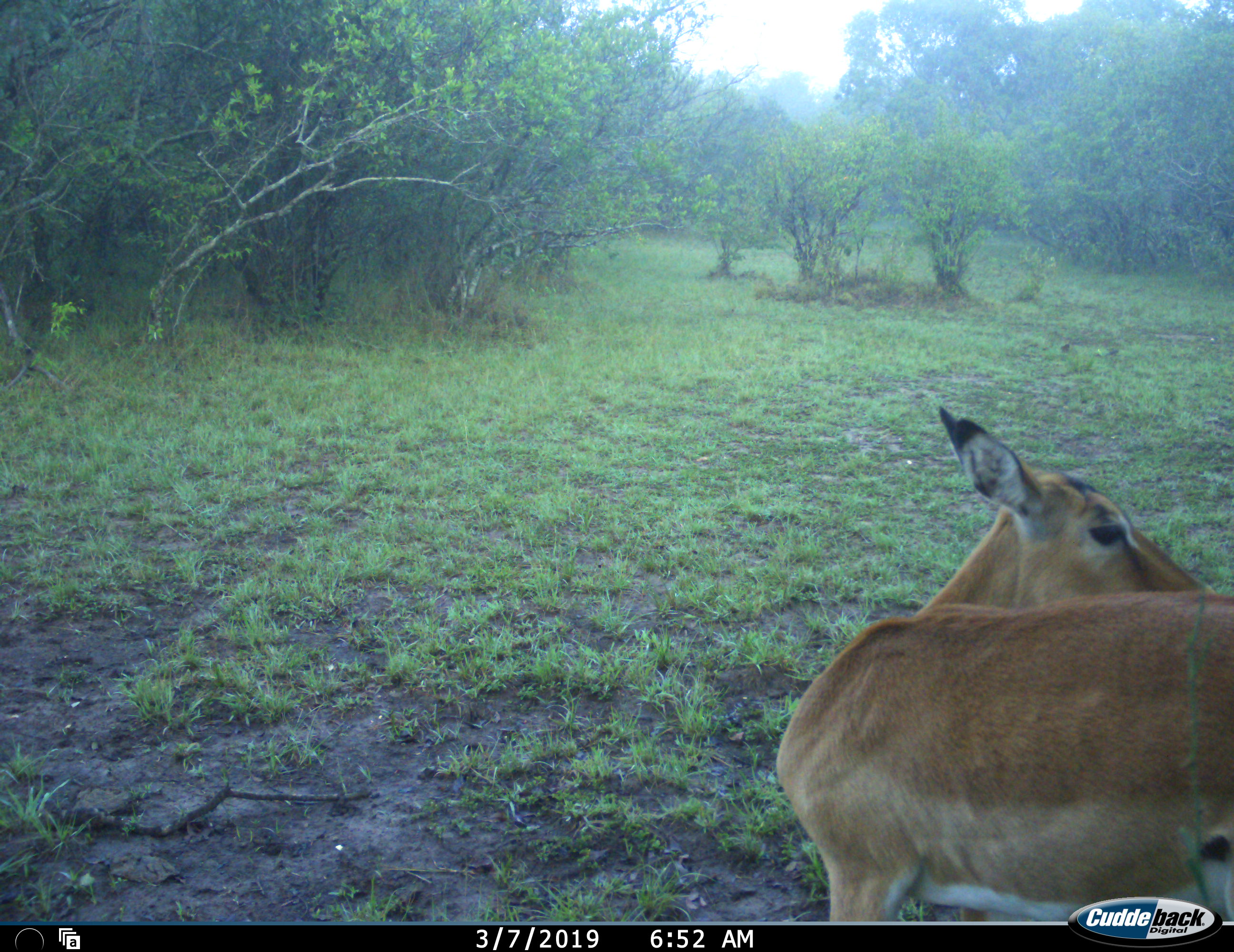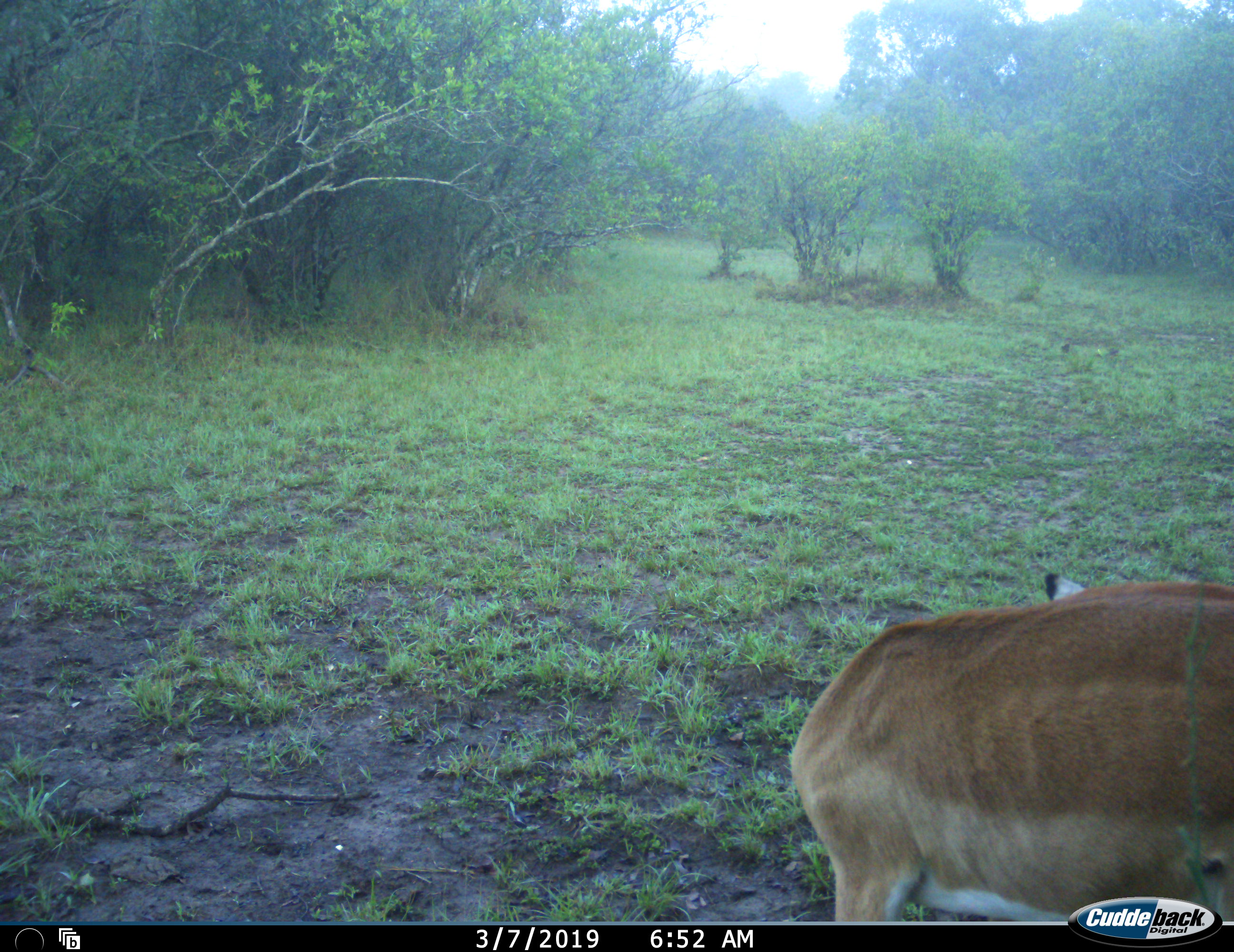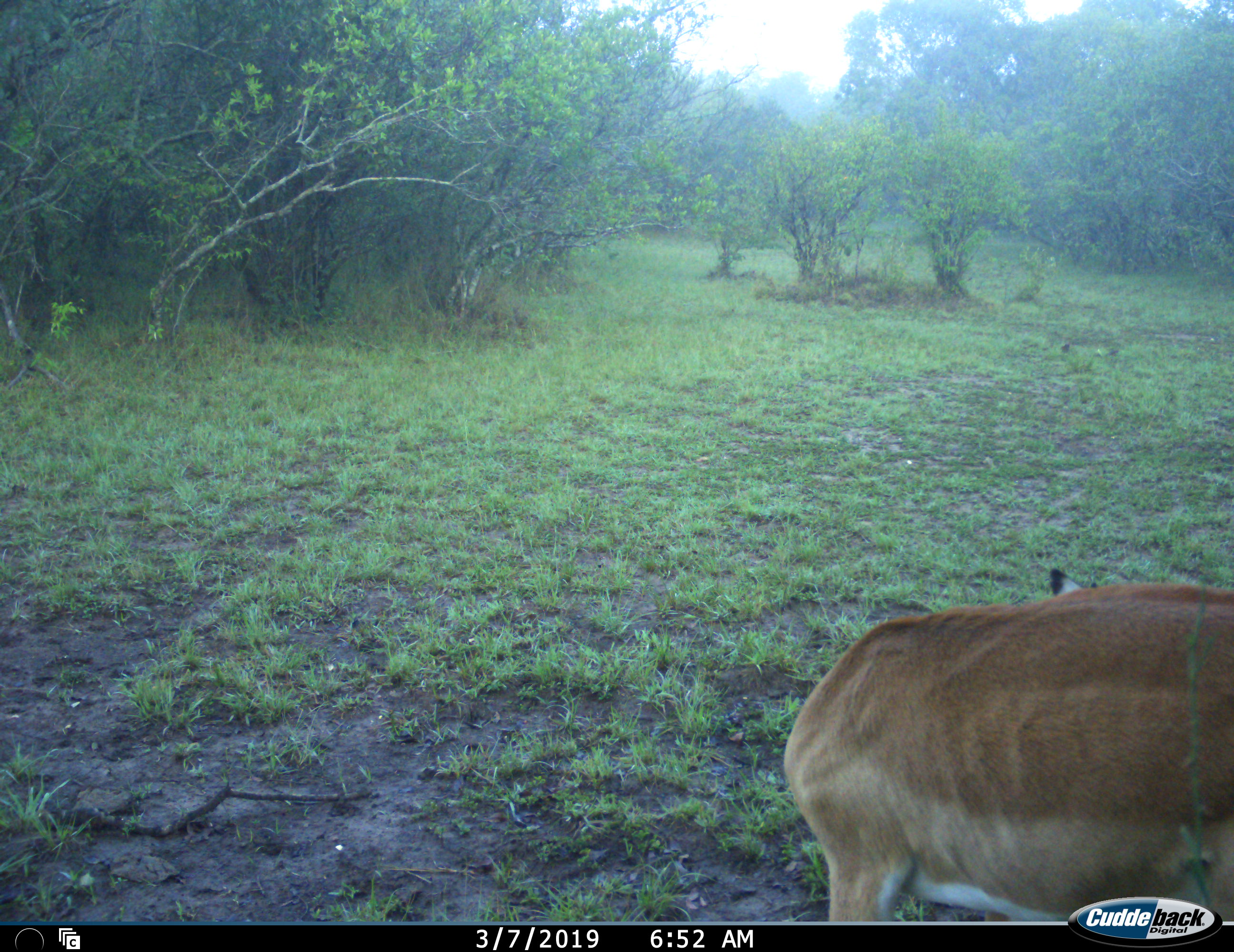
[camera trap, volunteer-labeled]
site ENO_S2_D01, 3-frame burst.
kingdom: Animalia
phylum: Chordata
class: Mammalia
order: Artiodactyla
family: Bovidae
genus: Aepyceros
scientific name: Aepyceros melampus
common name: impala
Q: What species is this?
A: Impala (Aepyceros melampus).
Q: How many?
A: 1.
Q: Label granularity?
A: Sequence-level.